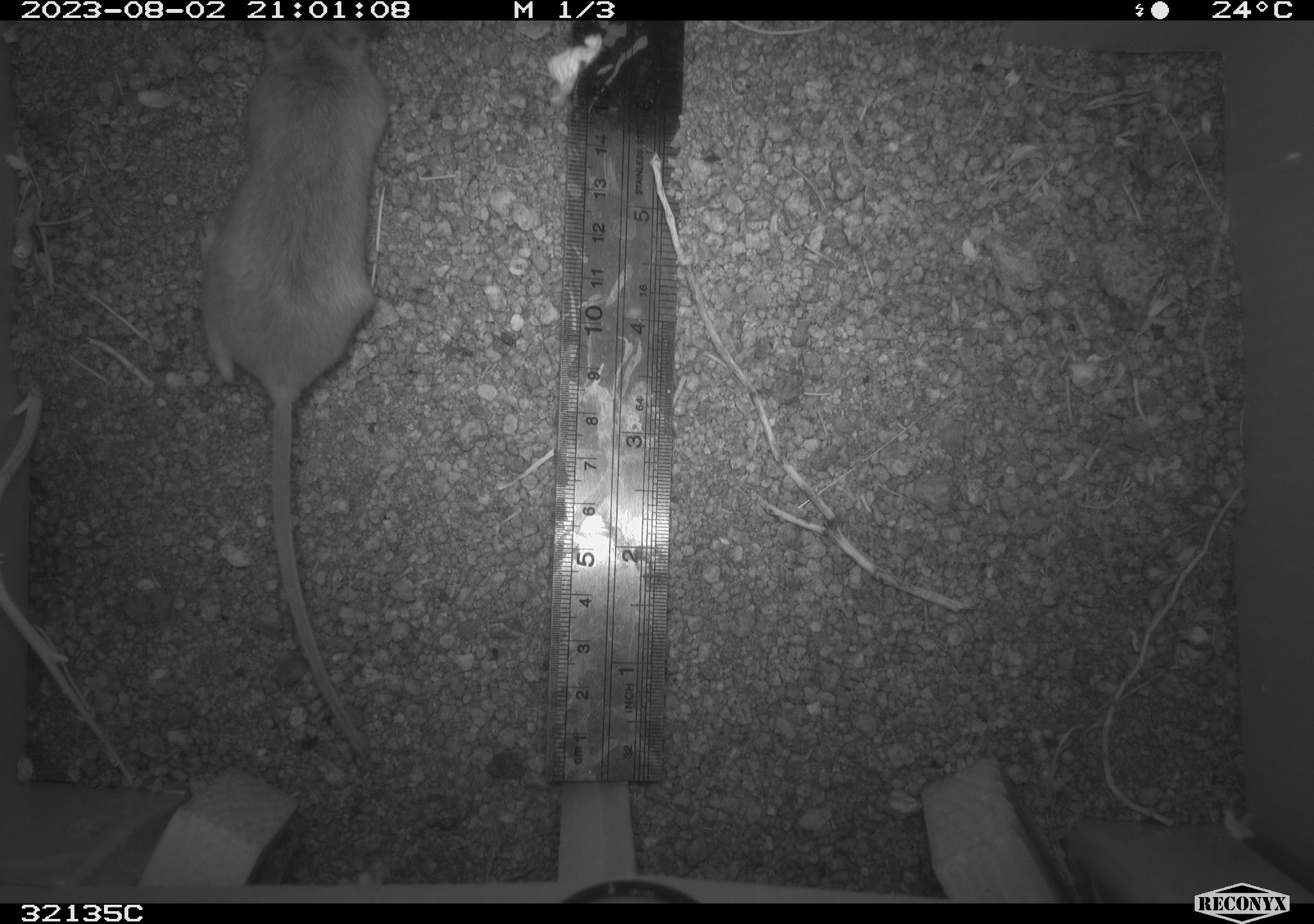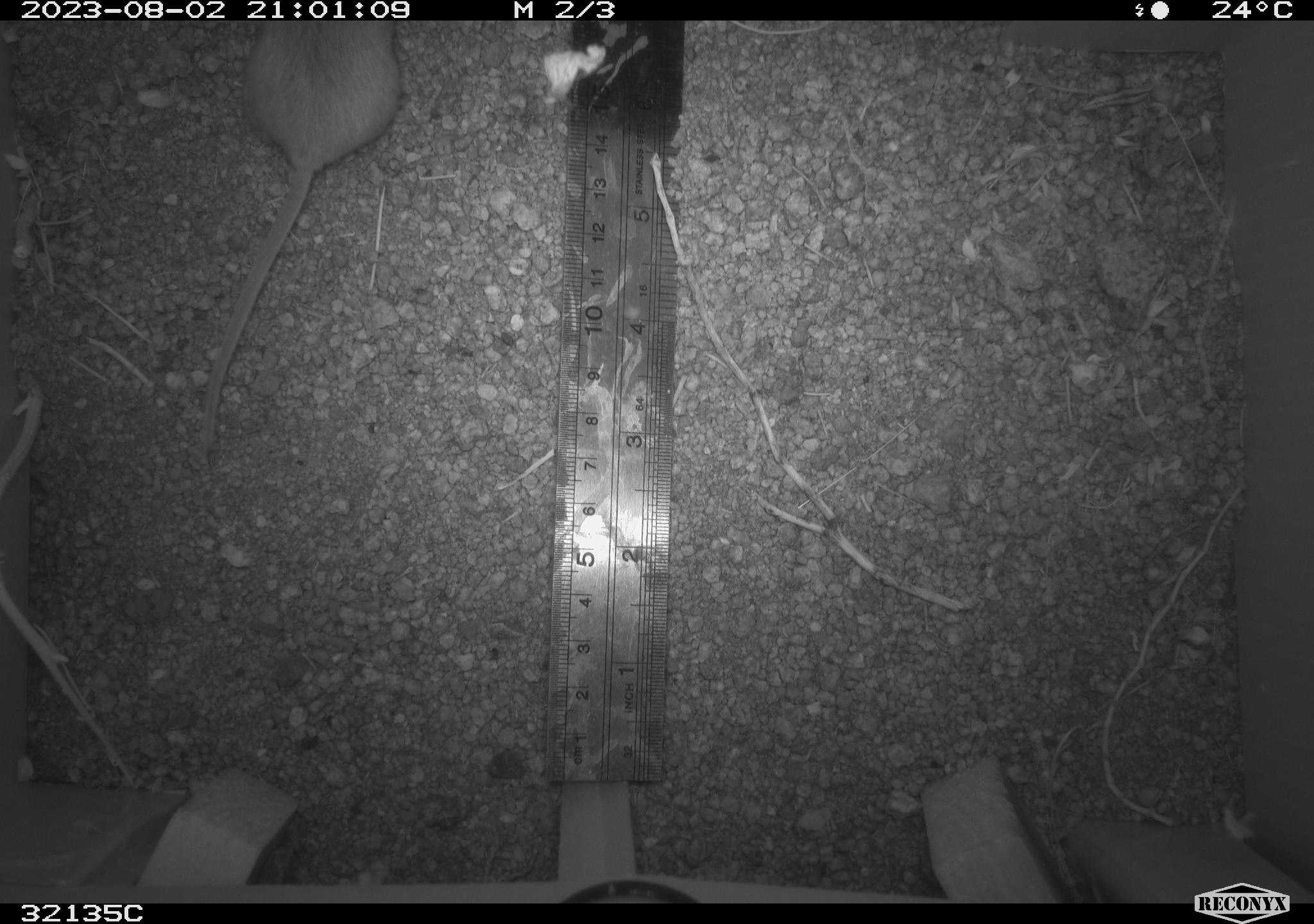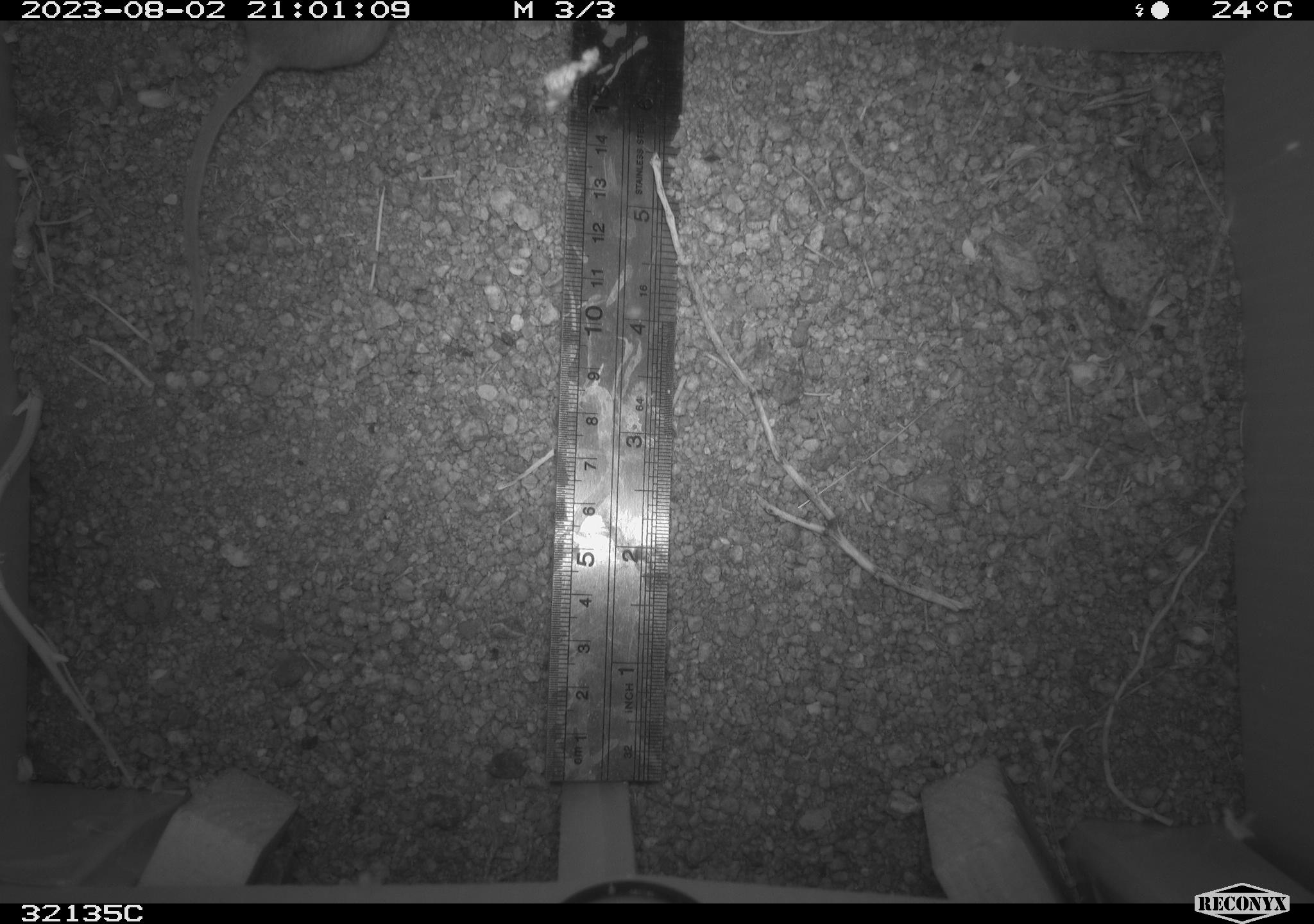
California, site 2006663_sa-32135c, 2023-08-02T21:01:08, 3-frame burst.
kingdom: Animalia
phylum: Chordata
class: Mammalia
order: Rodentia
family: Cricetidae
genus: Neotoma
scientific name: Neotoma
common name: pack rat or woodrat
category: neotoma species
Neotoma species (pack rat or woodrat) (Neotoma).